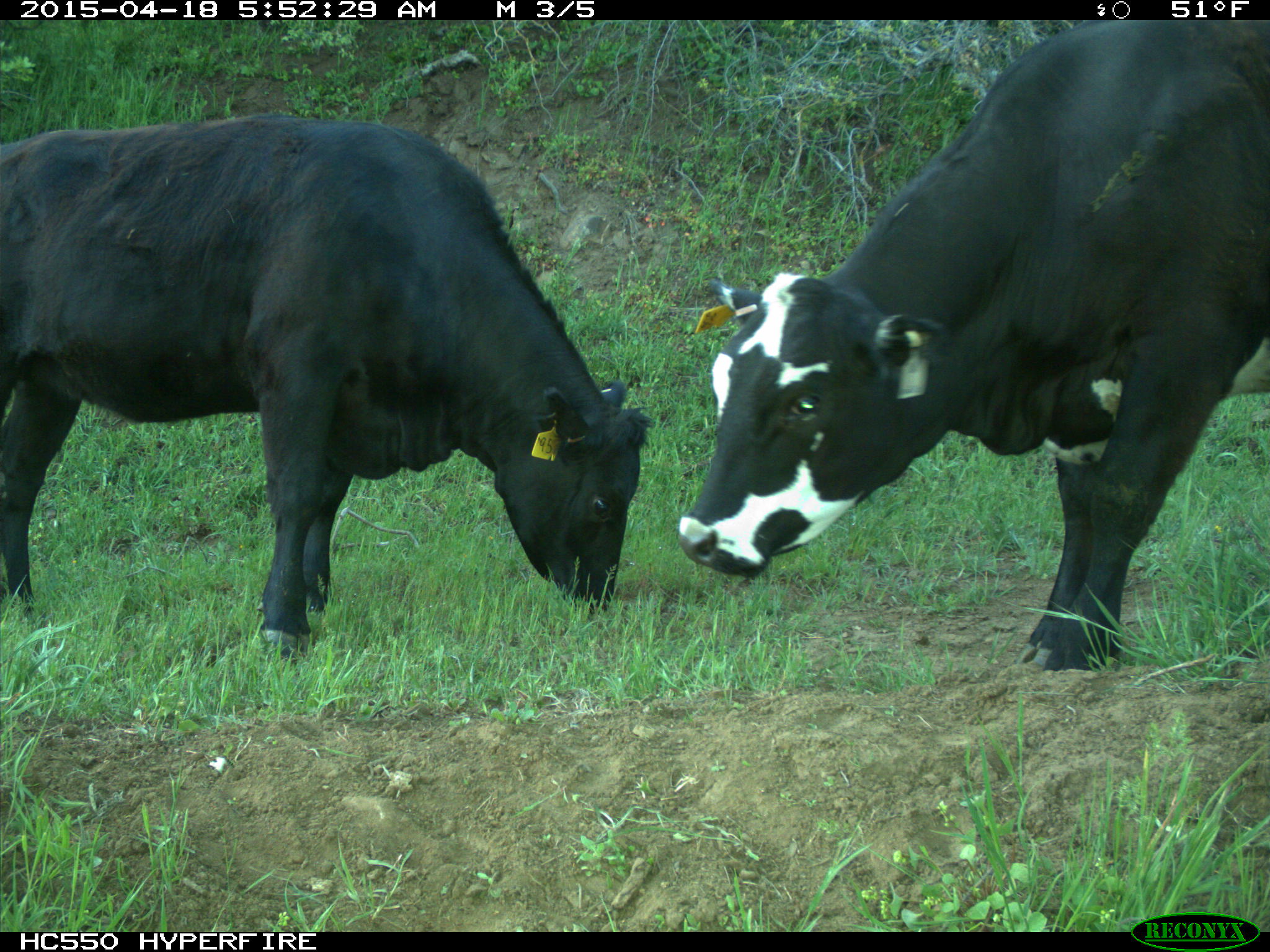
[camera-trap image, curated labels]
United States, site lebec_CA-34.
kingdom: Animalia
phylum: Chordata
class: Mammalia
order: Artiodactyla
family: Bovidae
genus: Bos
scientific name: Bos taurus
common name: domestic cow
Bos taurus (domestic cow).